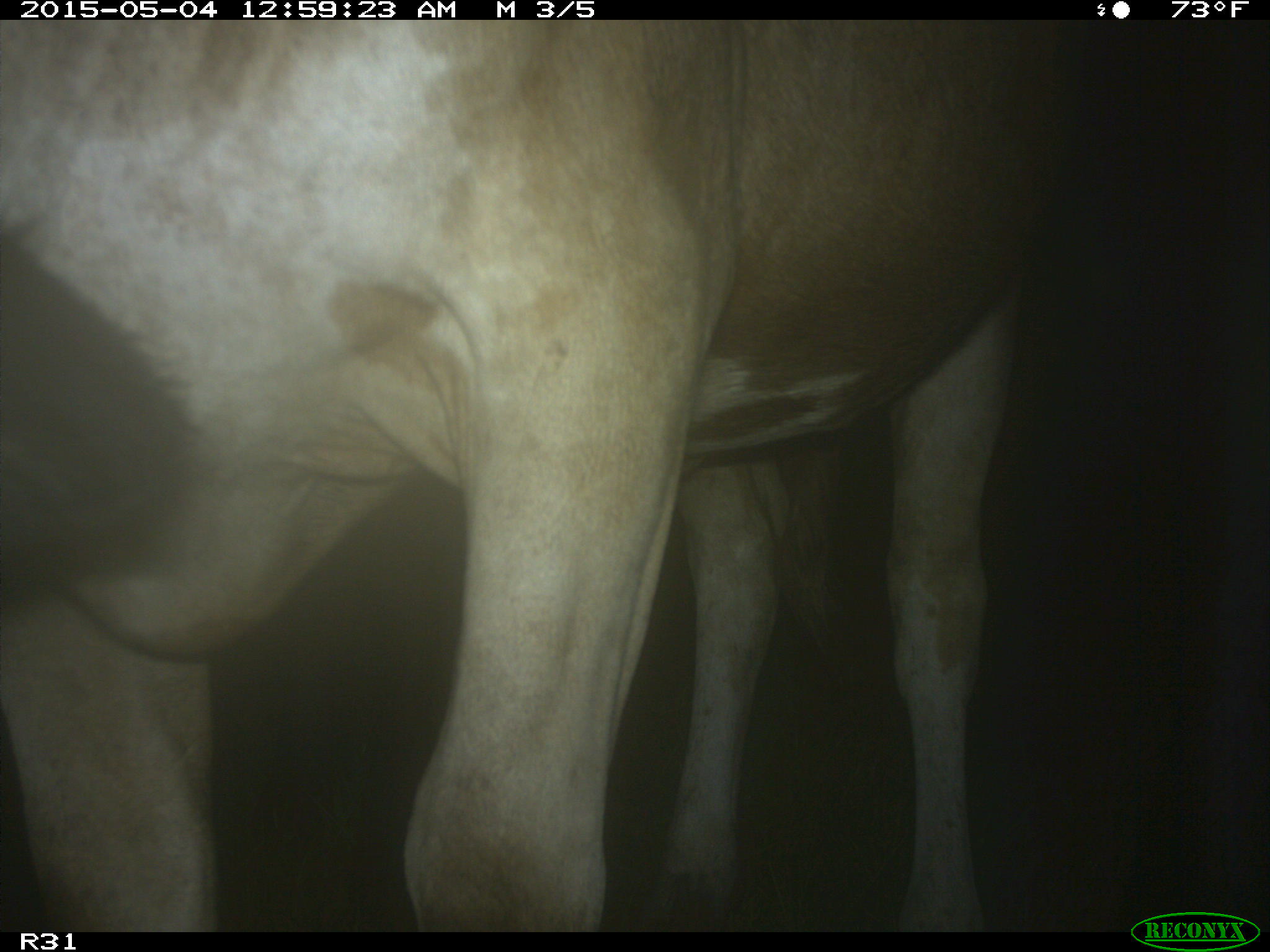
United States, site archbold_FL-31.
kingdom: Animalia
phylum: Chordata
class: Mammalia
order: Artiodactyla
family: Bovidae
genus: Bos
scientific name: Bos taurus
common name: domestic cow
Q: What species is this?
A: Bos taurus (domestic cow).